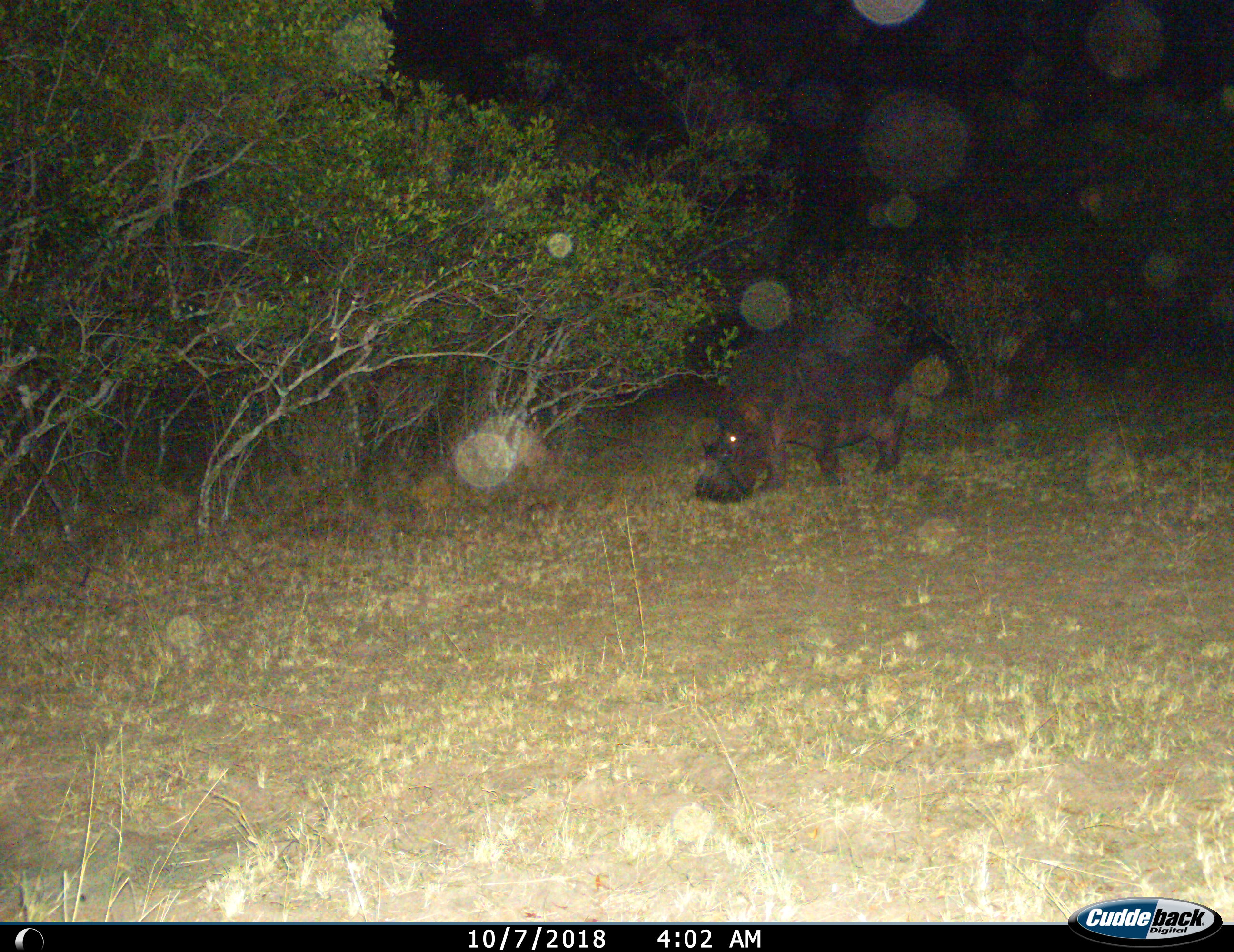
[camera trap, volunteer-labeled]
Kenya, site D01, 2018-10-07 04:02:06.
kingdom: Animalia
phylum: Chordata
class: Mammalia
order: Artiodactyla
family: Hippopotamidae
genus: Hippopotamus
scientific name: Hippopotamus amphibius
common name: hippopotamus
Hippopotamus (Hippopotamus amphibius), count 1. Behavior (volunteer vote fractions): standing 10%, resting 0%, moving 20%, interacting 0%. Young present (vote fraction): 0%. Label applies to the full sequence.